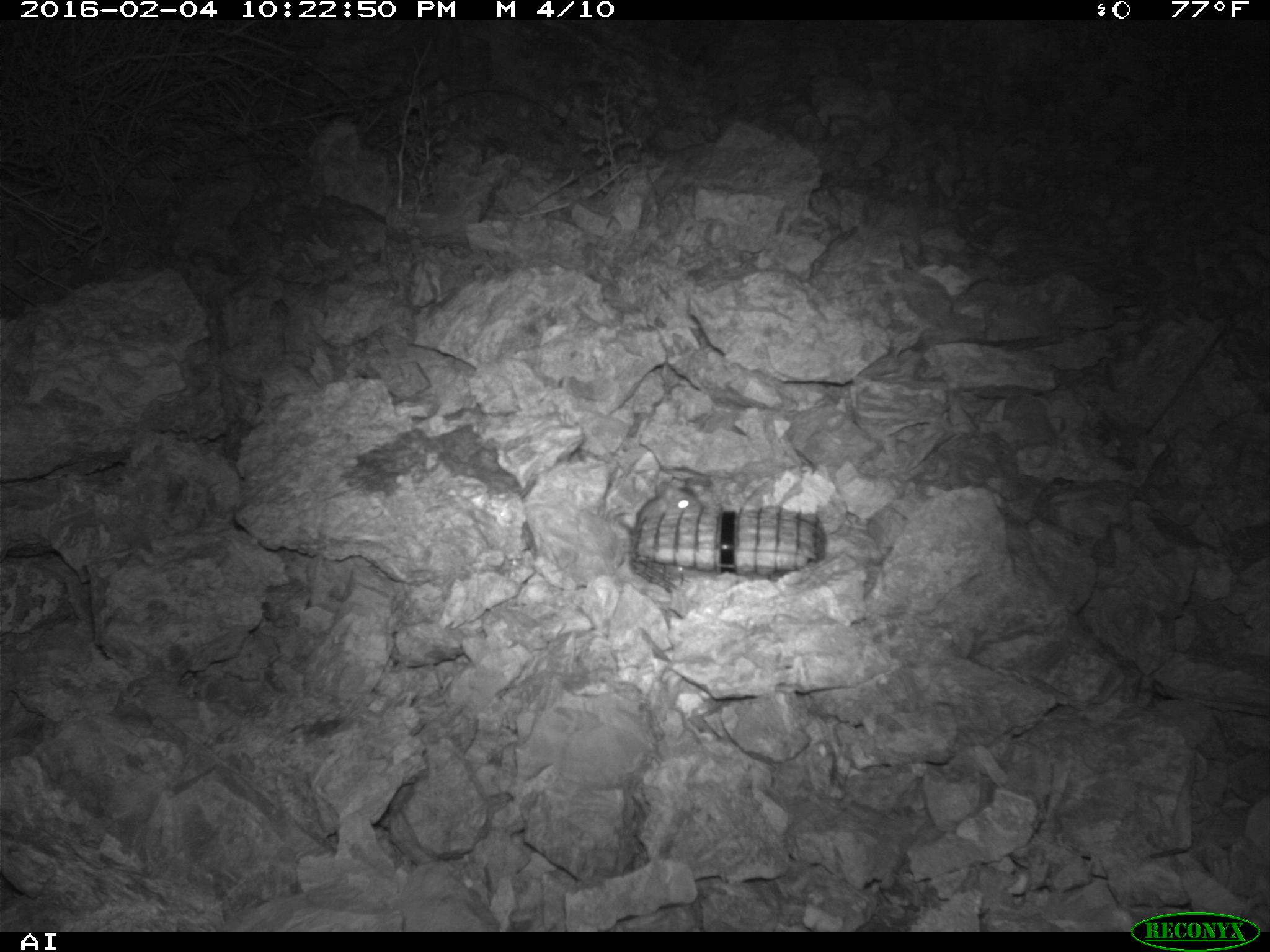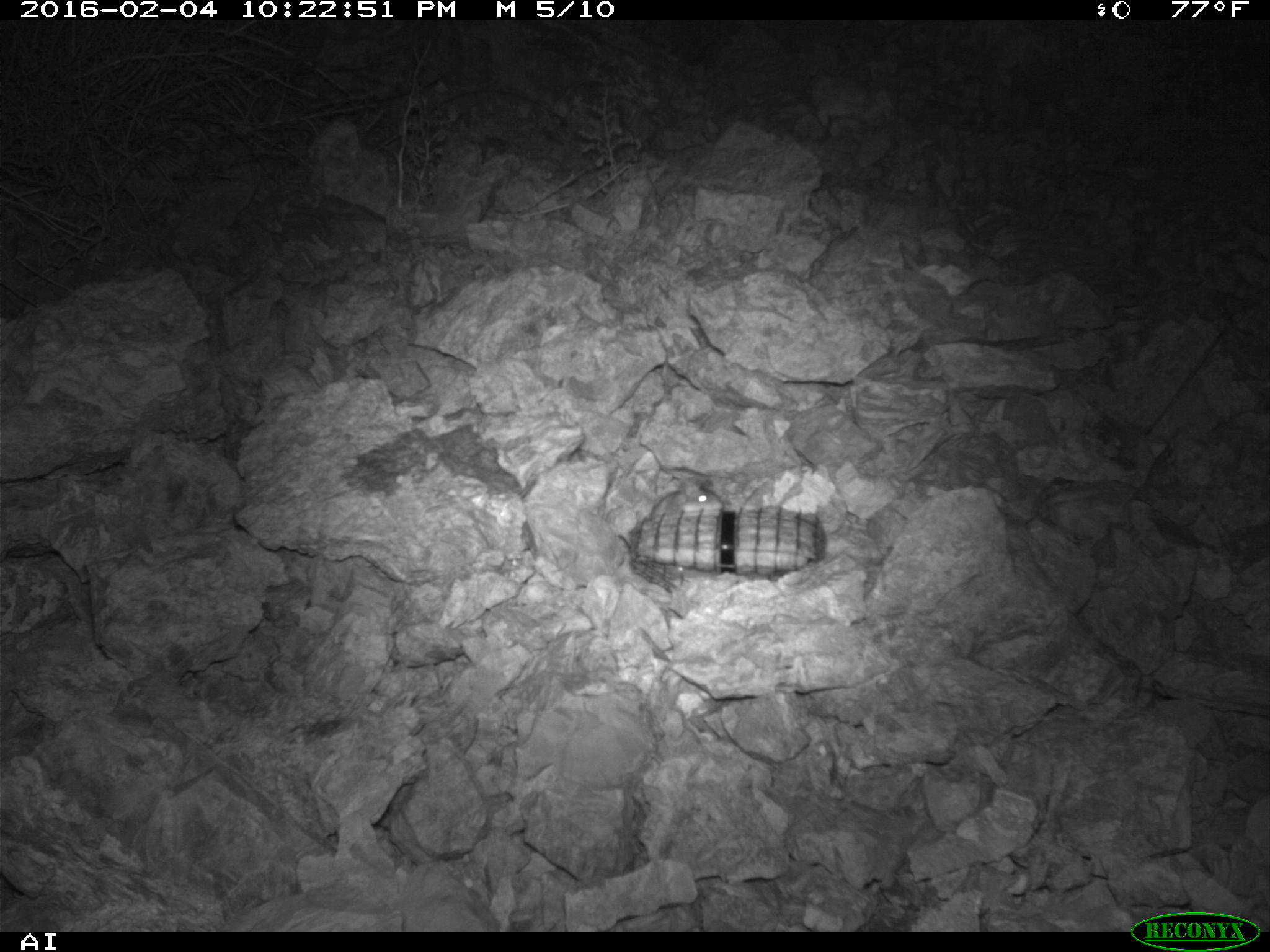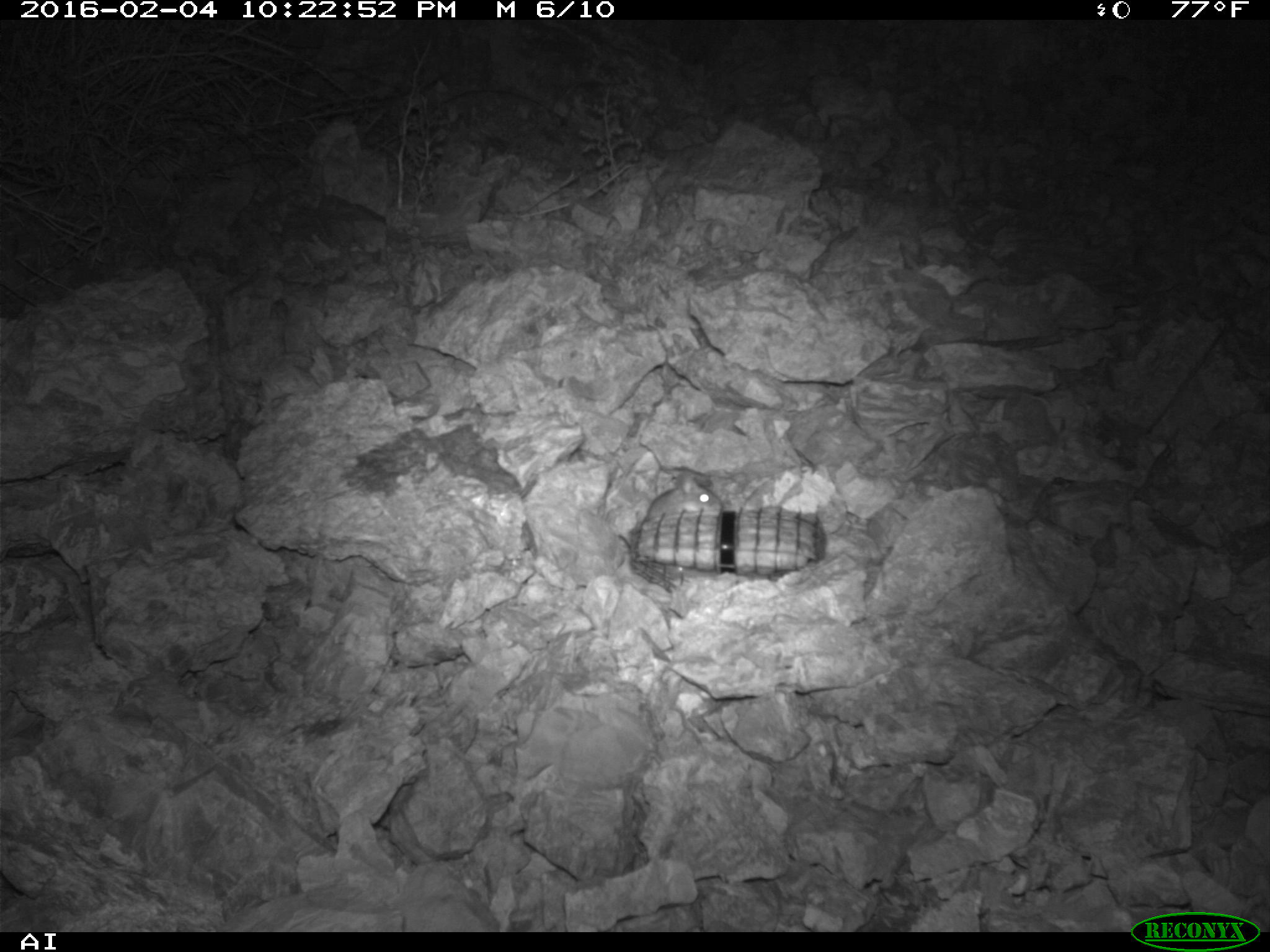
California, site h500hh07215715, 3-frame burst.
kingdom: Animalia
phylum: Chordata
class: Mammalia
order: Rodentia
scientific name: Rodentia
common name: rodent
Rodent (Rodentia).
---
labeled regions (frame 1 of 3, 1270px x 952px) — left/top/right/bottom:
rodent: 634/483/701/524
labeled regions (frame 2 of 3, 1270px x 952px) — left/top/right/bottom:
rodent: 651/480/725/516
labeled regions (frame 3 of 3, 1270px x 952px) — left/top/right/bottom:
rodent: 647/471/722/520